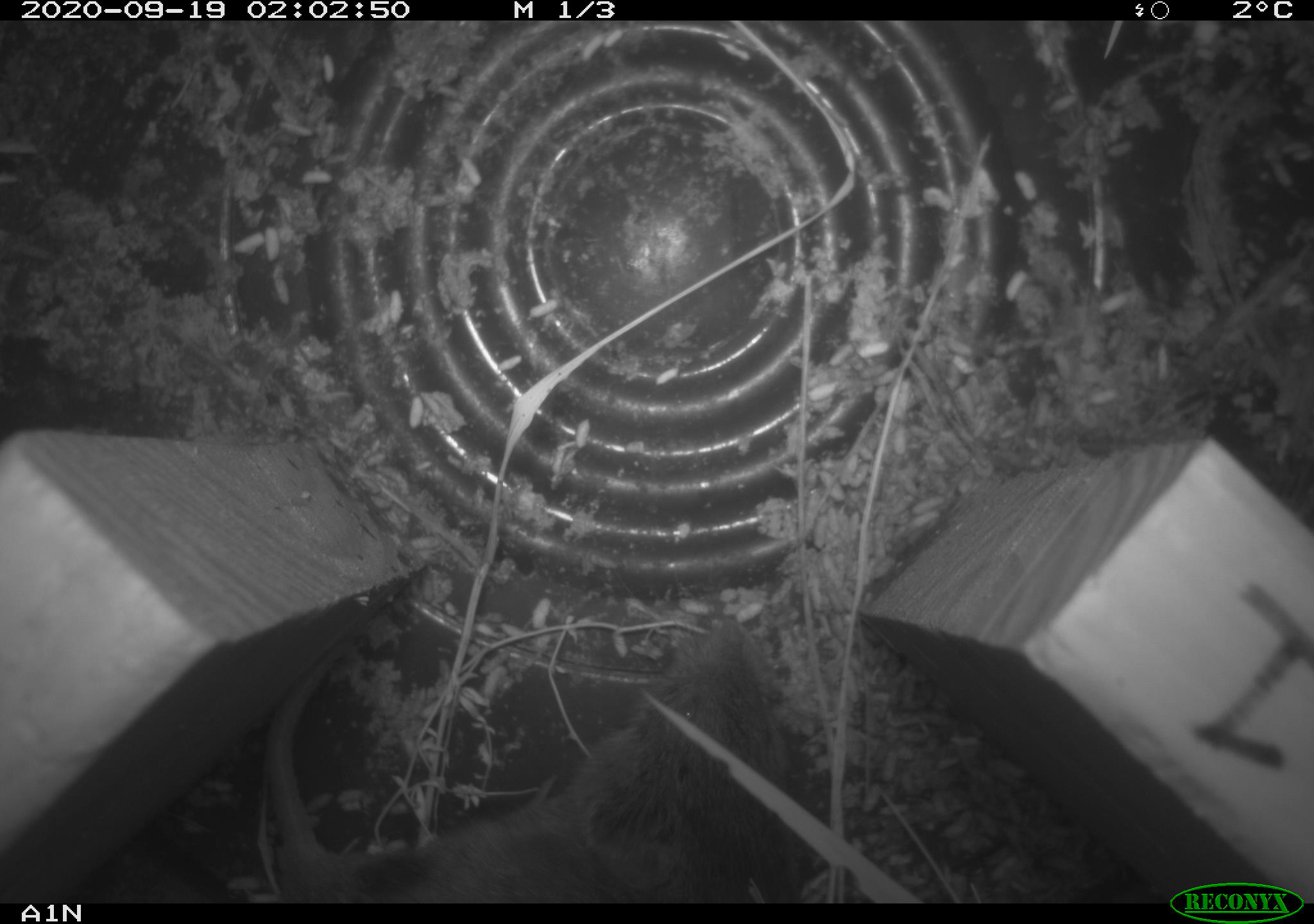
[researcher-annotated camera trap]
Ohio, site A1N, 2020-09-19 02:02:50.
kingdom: Animalia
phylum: Chordata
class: Mammalia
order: Rodentia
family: Cricetidae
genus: Microtus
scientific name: Microtus pennsylvanicus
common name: meadow vole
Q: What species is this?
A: Meadow vole (Microtus pennsylvanicus).